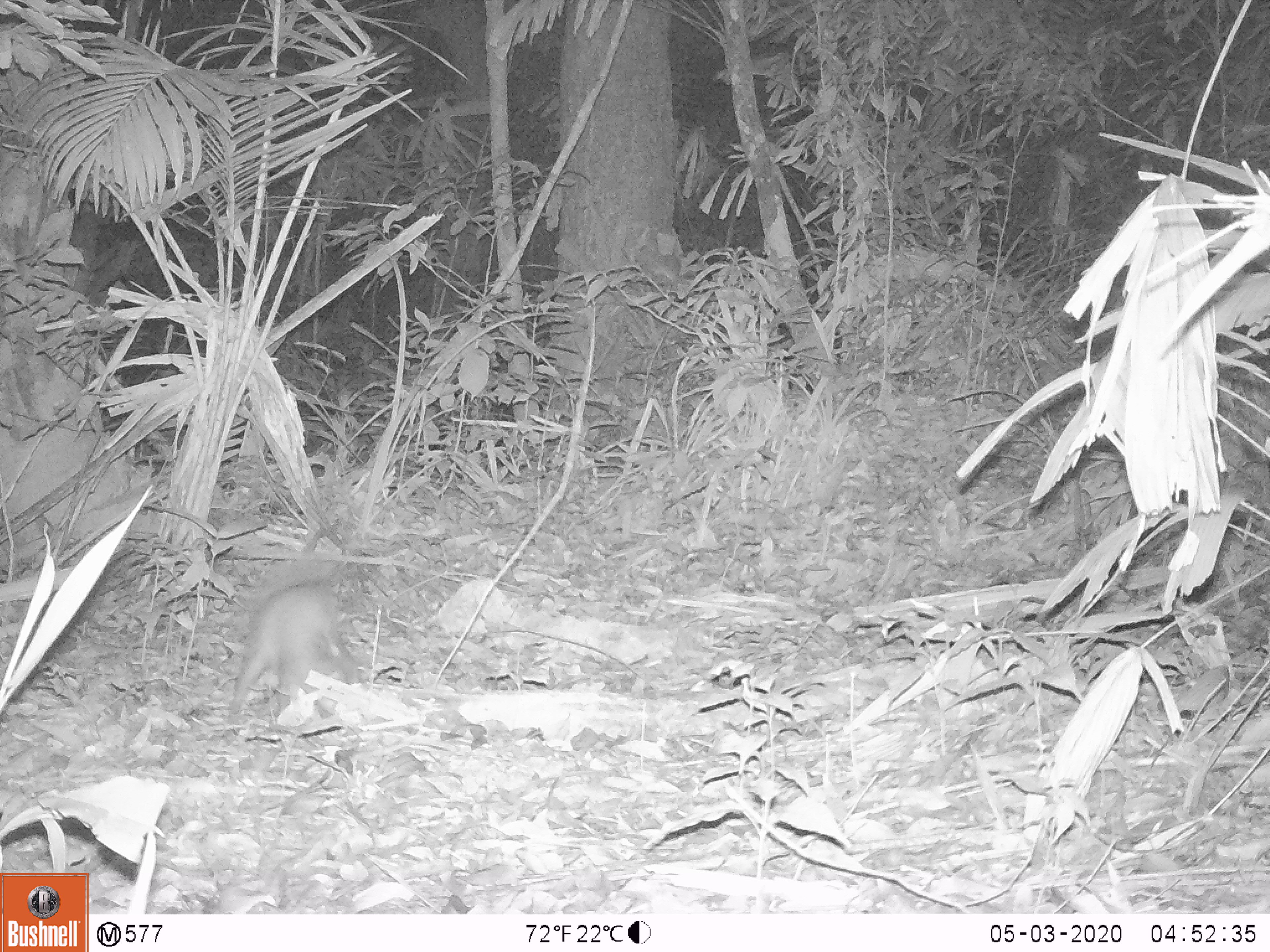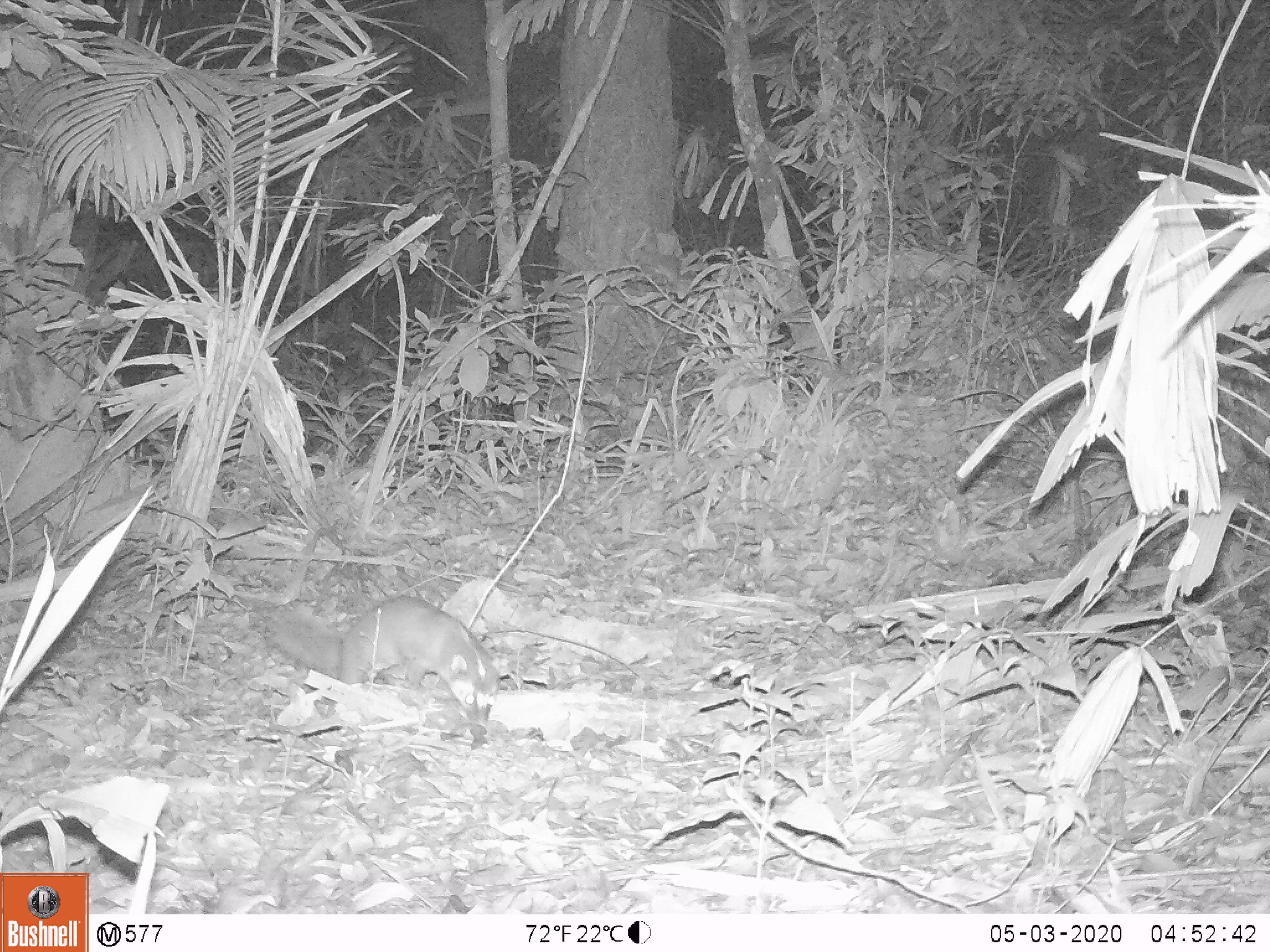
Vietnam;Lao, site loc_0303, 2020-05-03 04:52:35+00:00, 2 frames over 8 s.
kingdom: Animalia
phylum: Chordata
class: Mammalia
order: Carnivora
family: Mustelidae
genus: Melogale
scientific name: Melogale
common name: ferret badger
Ferret badger (Melogale). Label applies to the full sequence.